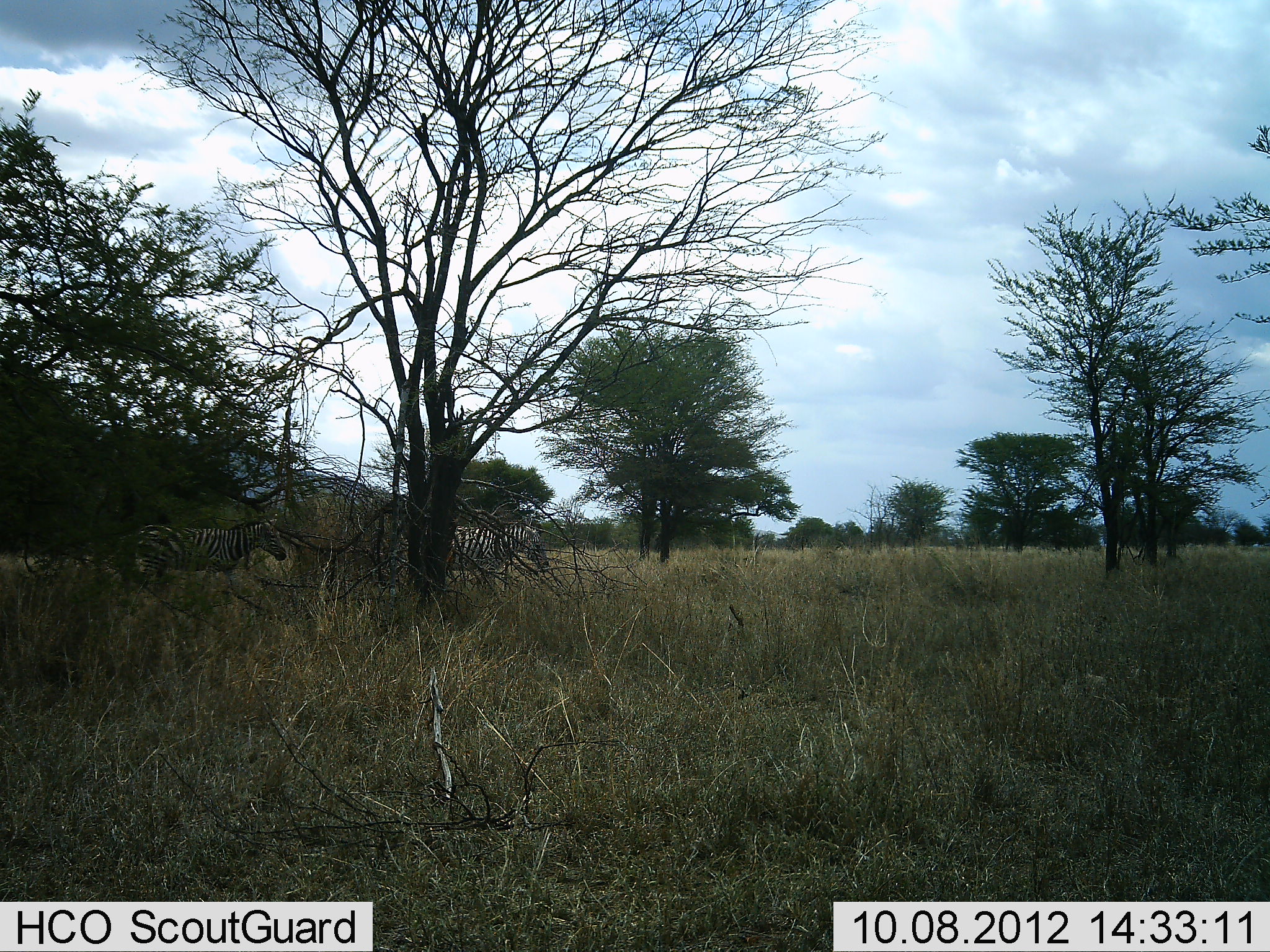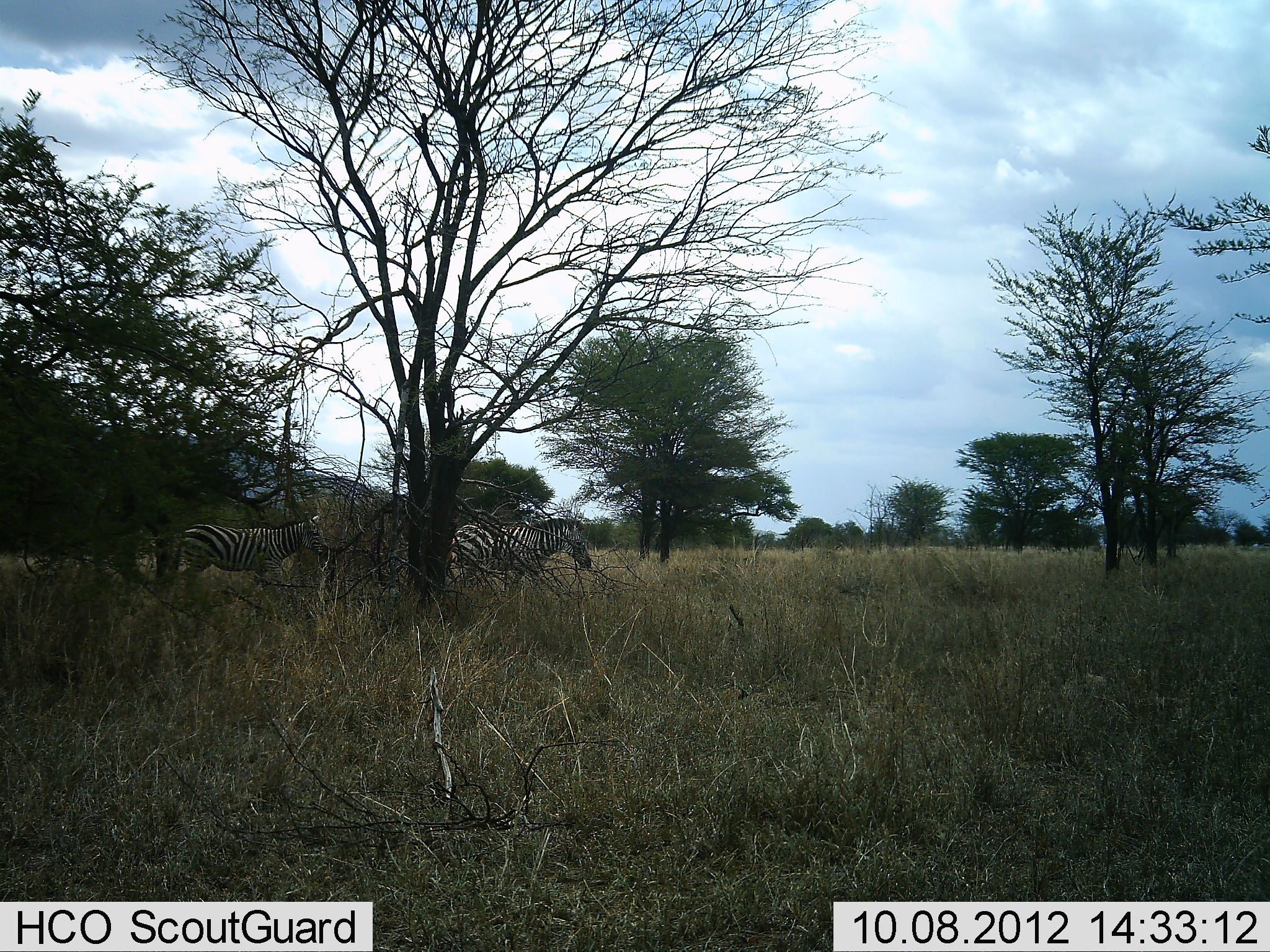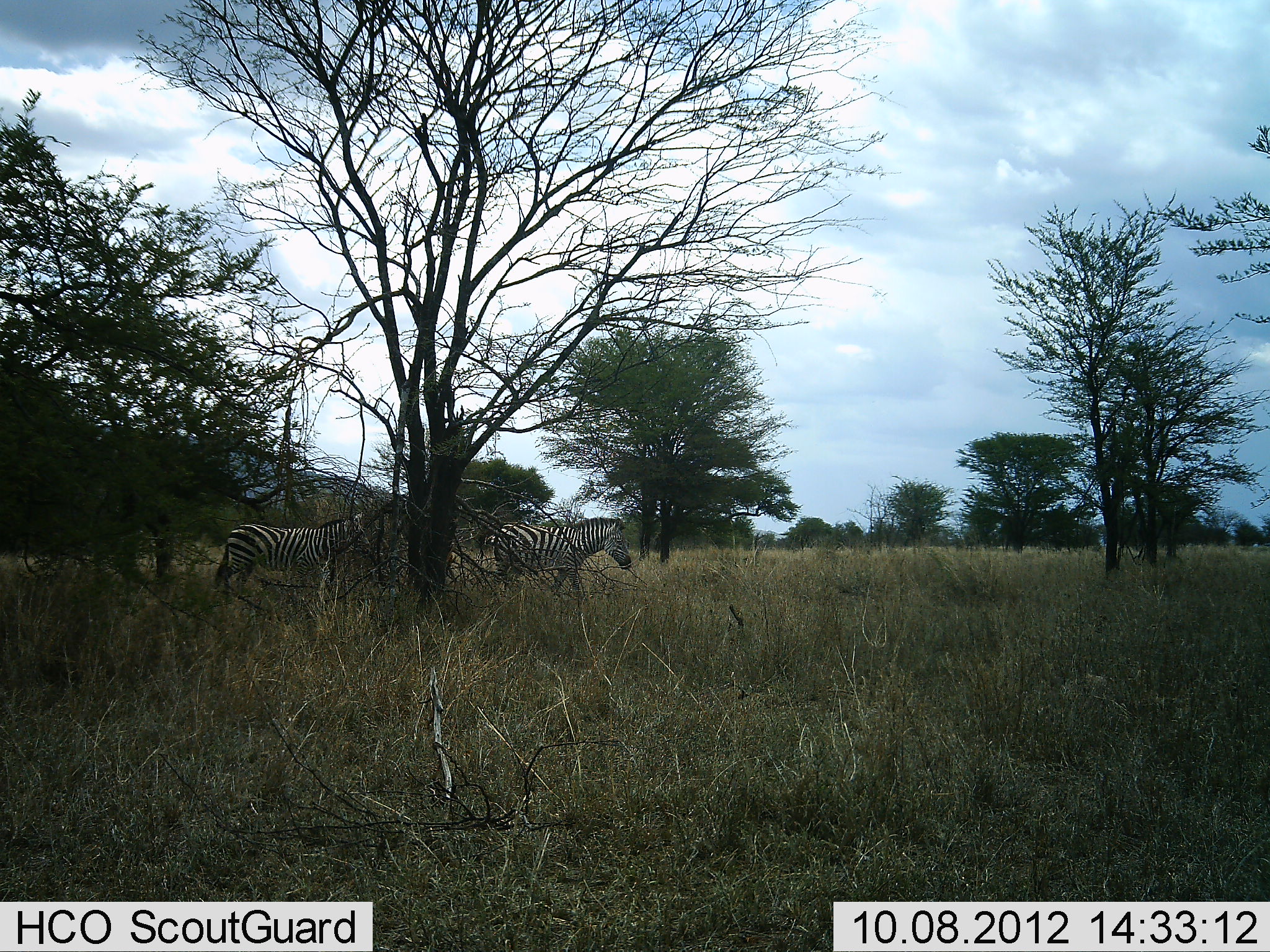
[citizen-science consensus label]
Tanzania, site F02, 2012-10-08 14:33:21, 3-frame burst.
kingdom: Animalia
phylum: Chordata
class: Mammalia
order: Perissodactyla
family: Equidae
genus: Equus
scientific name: Equus quagga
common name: plains zebra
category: zebra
Zebra (plains zebra) (Equus quagga), count 2. Behavior (volunteer vote fractions): standing 0%, resting 0%, moving 100%, interacting 0%. Young present (vote fraction): 0%. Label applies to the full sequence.